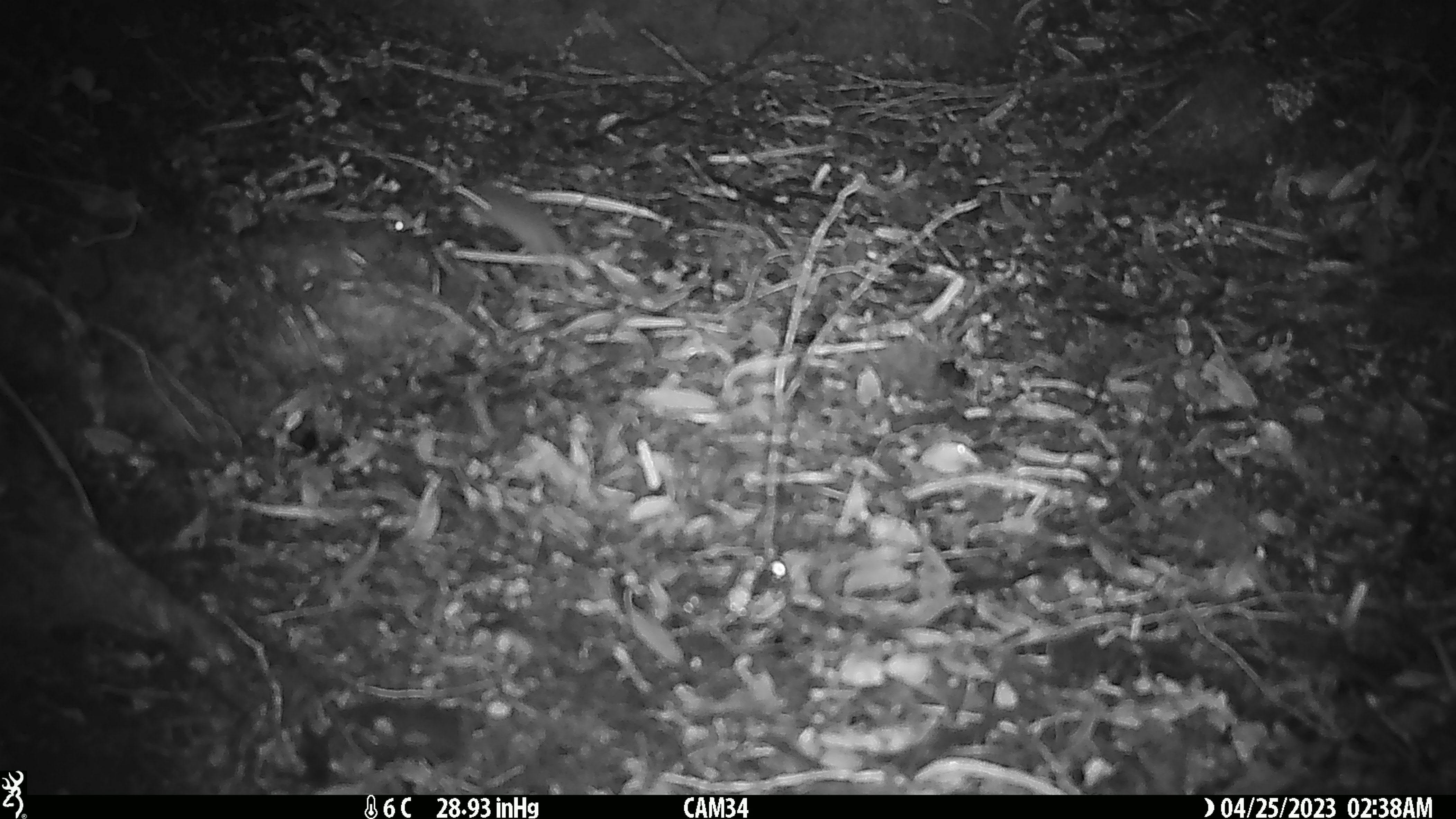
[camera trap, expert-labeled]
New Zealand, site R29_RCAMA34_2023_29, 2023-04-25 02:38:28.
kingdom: Animalia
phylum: Chordata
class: Mammalia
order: Rodentia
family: Muridae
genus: Mus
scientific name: Mus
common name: mouse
Mouse (Mus).